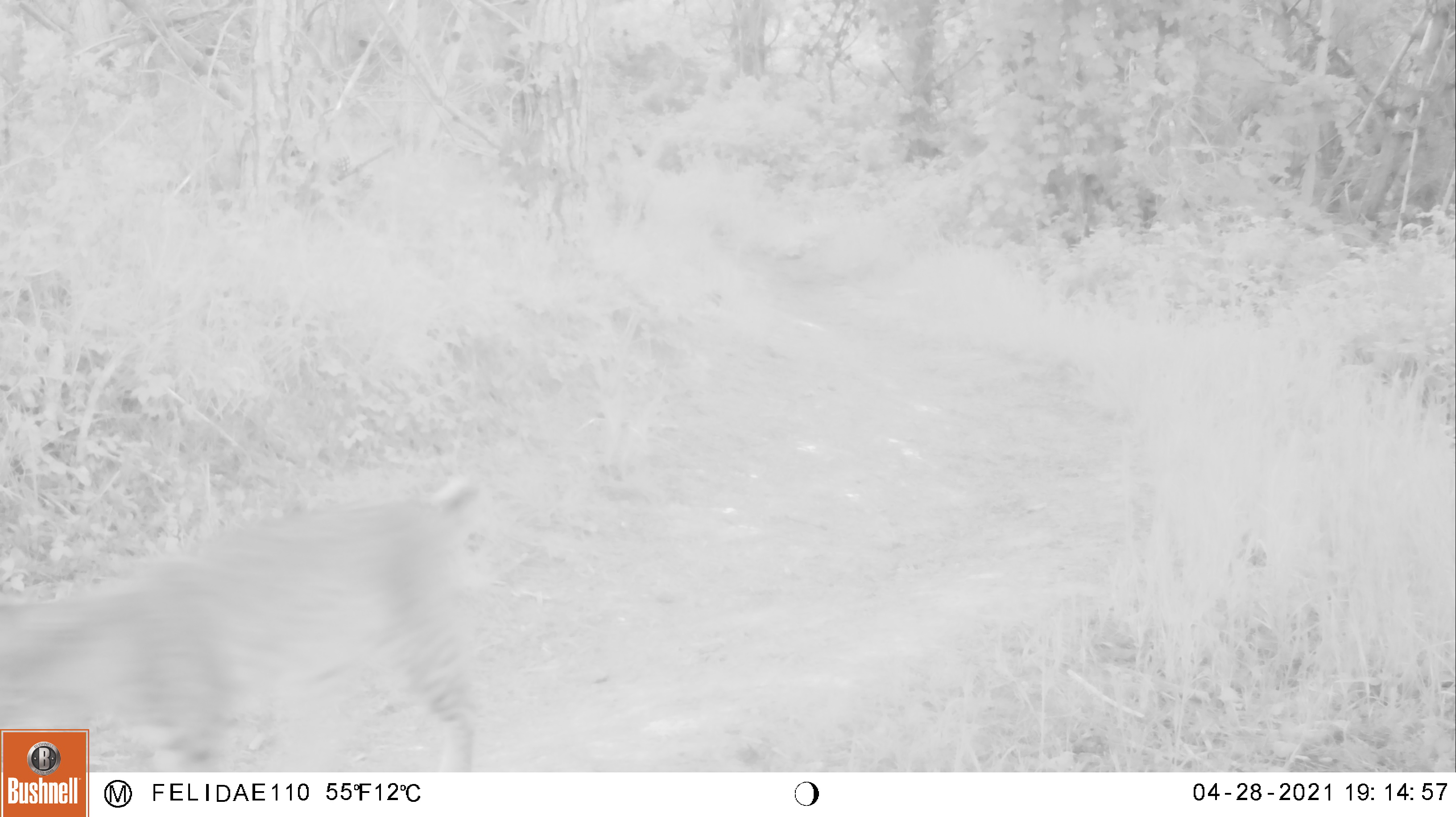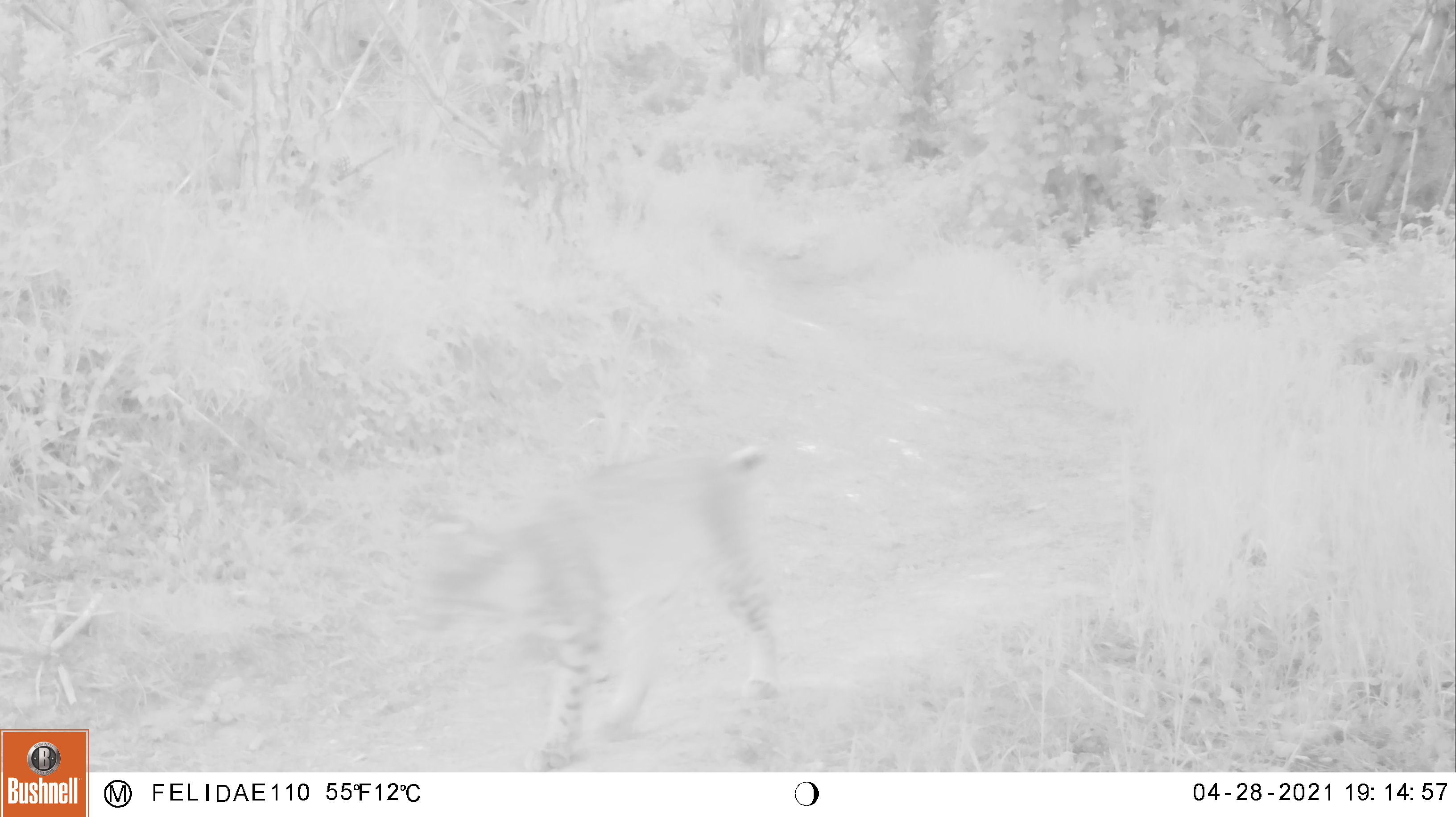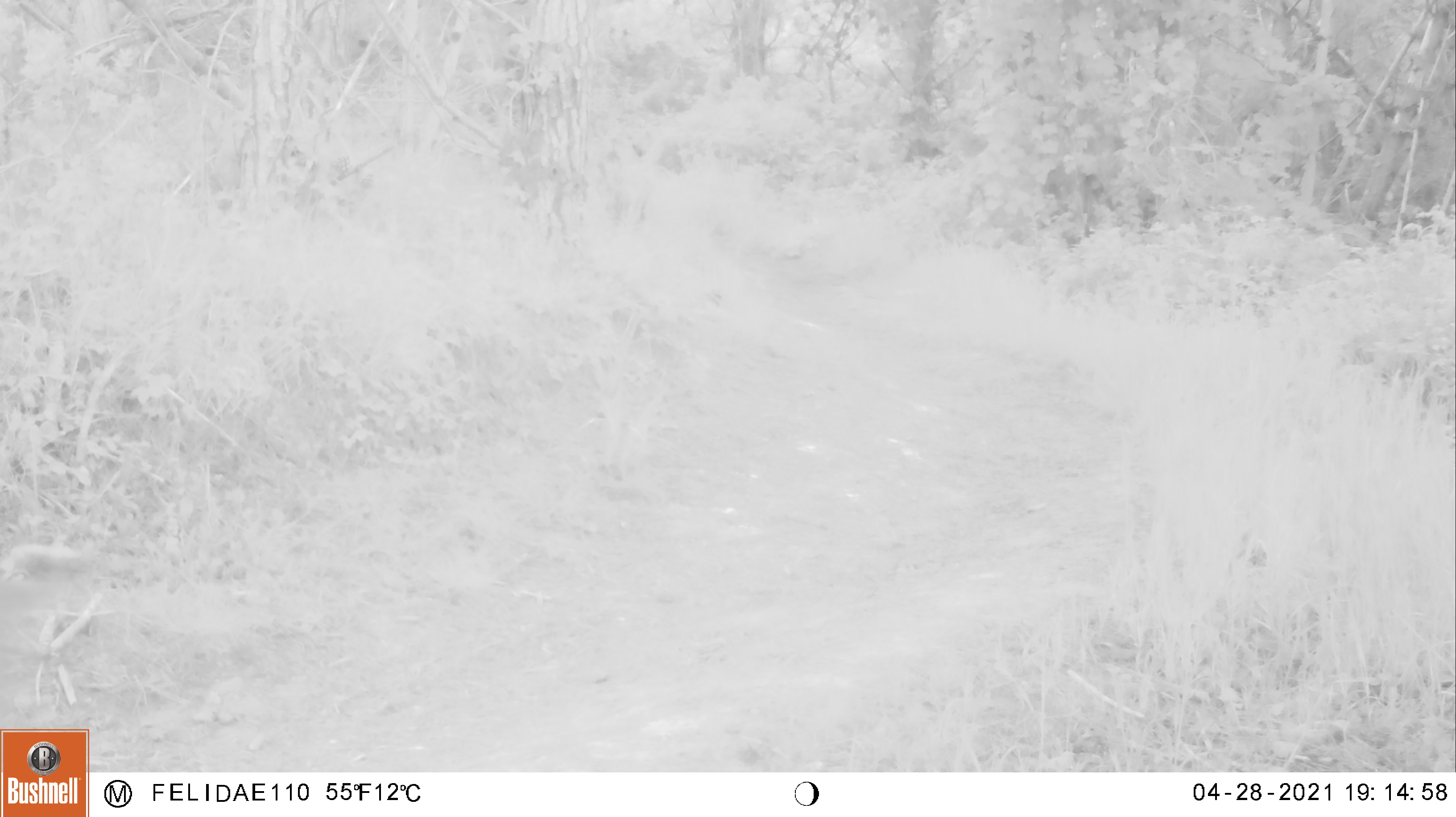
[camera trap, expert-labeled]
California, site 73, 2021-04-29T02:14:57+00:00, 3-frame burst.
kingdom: Animalia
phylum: Chordata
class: Mammalia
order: Carnivora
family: Felidae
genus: Lynx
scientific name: Lynx rufus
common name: bobcat